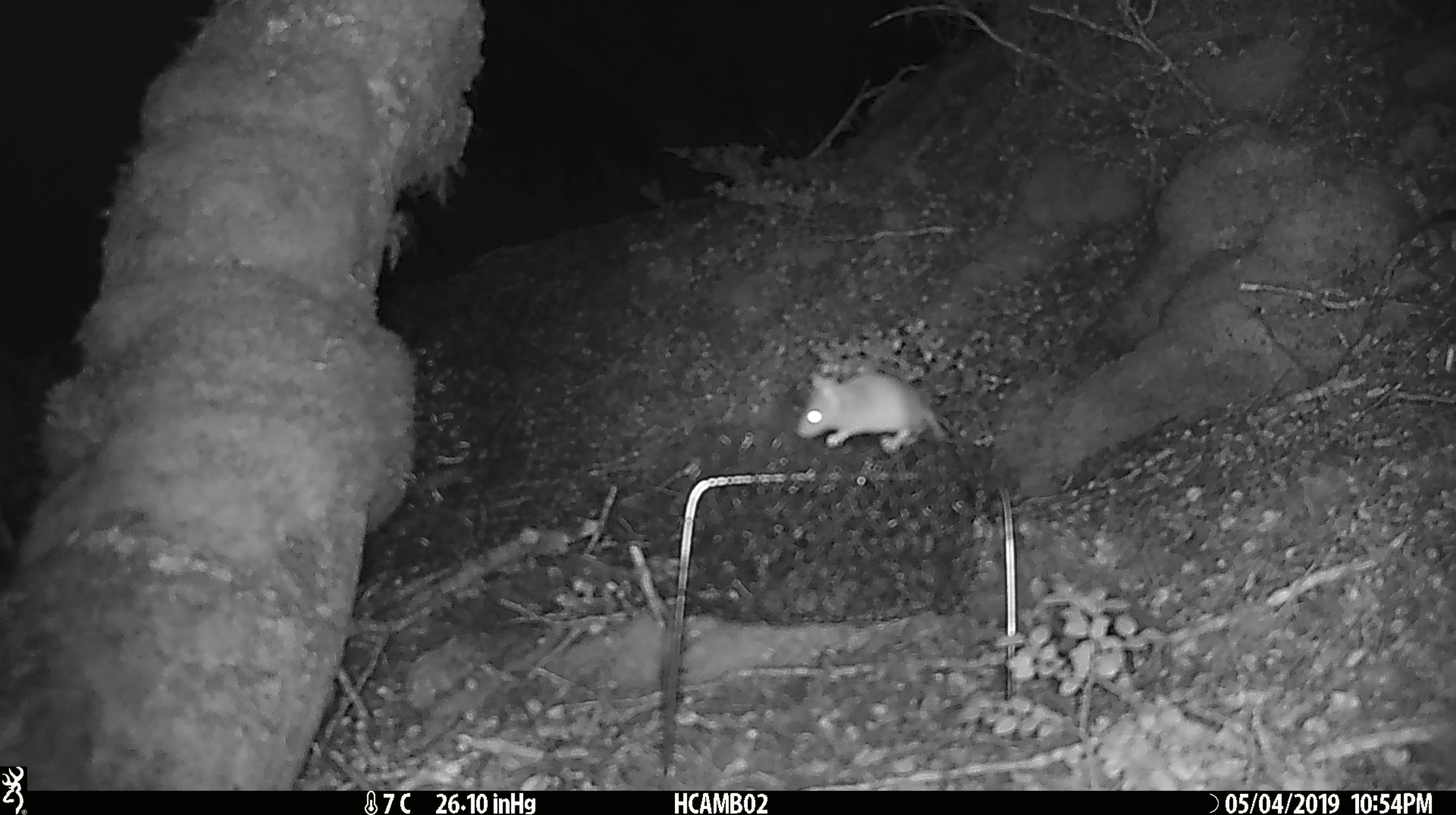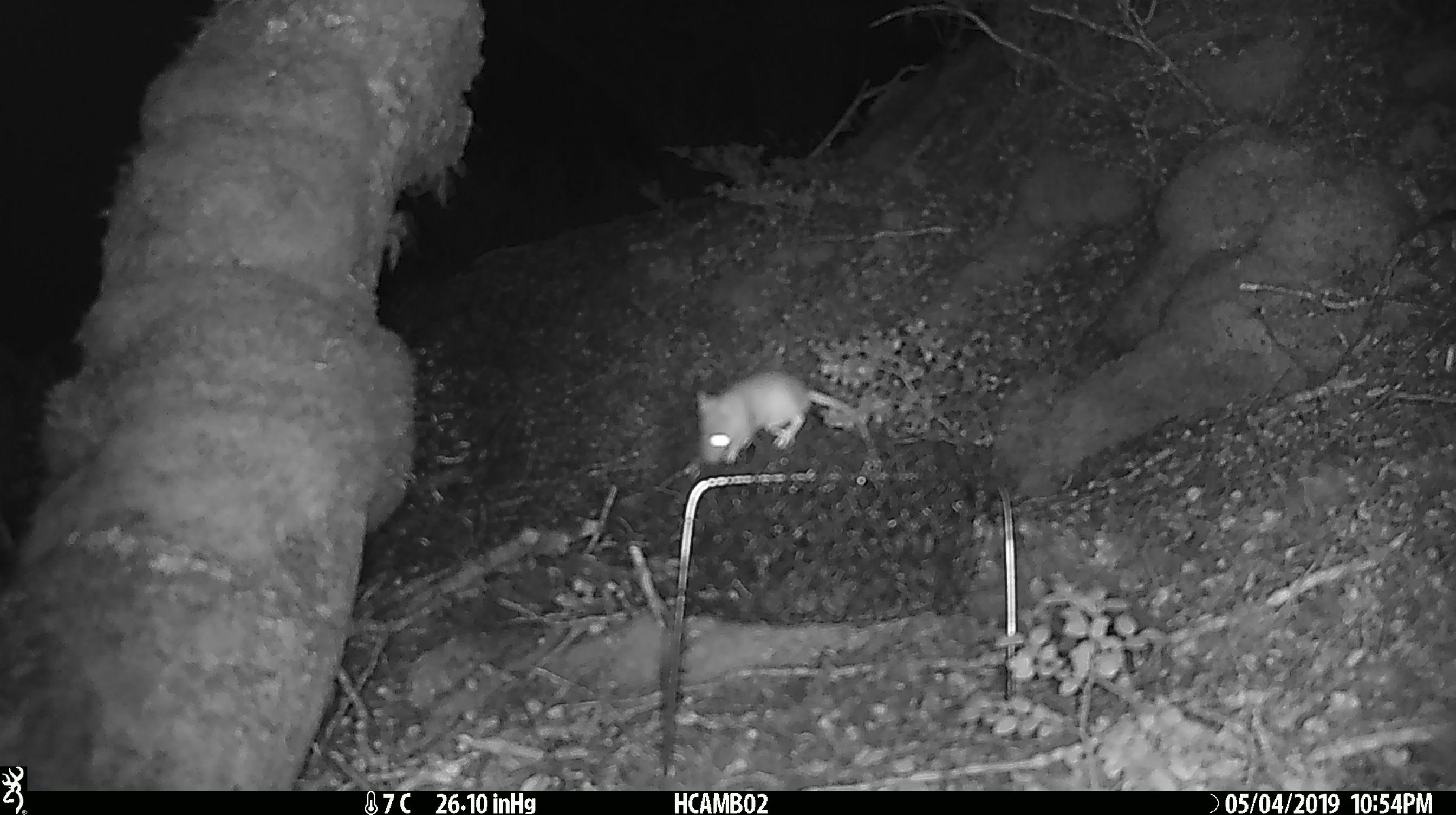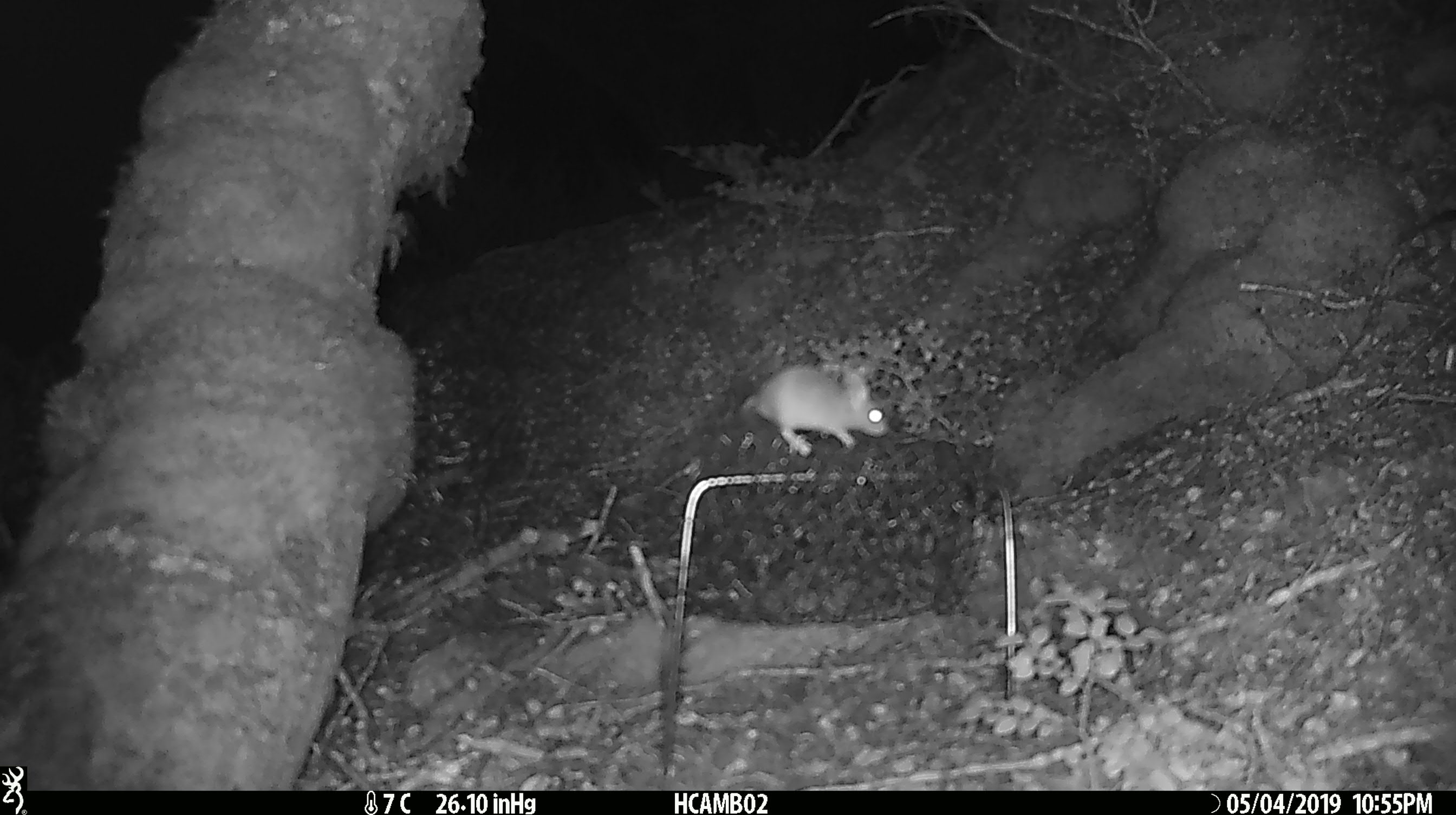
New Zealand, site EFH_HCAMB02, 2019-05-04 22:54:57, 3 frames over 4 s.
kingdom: Animalia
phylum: Chordata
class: Mammalia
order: Rodentia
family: Muridae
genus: Mus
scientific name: Mus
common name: mouse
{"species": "mouse (Mus)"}